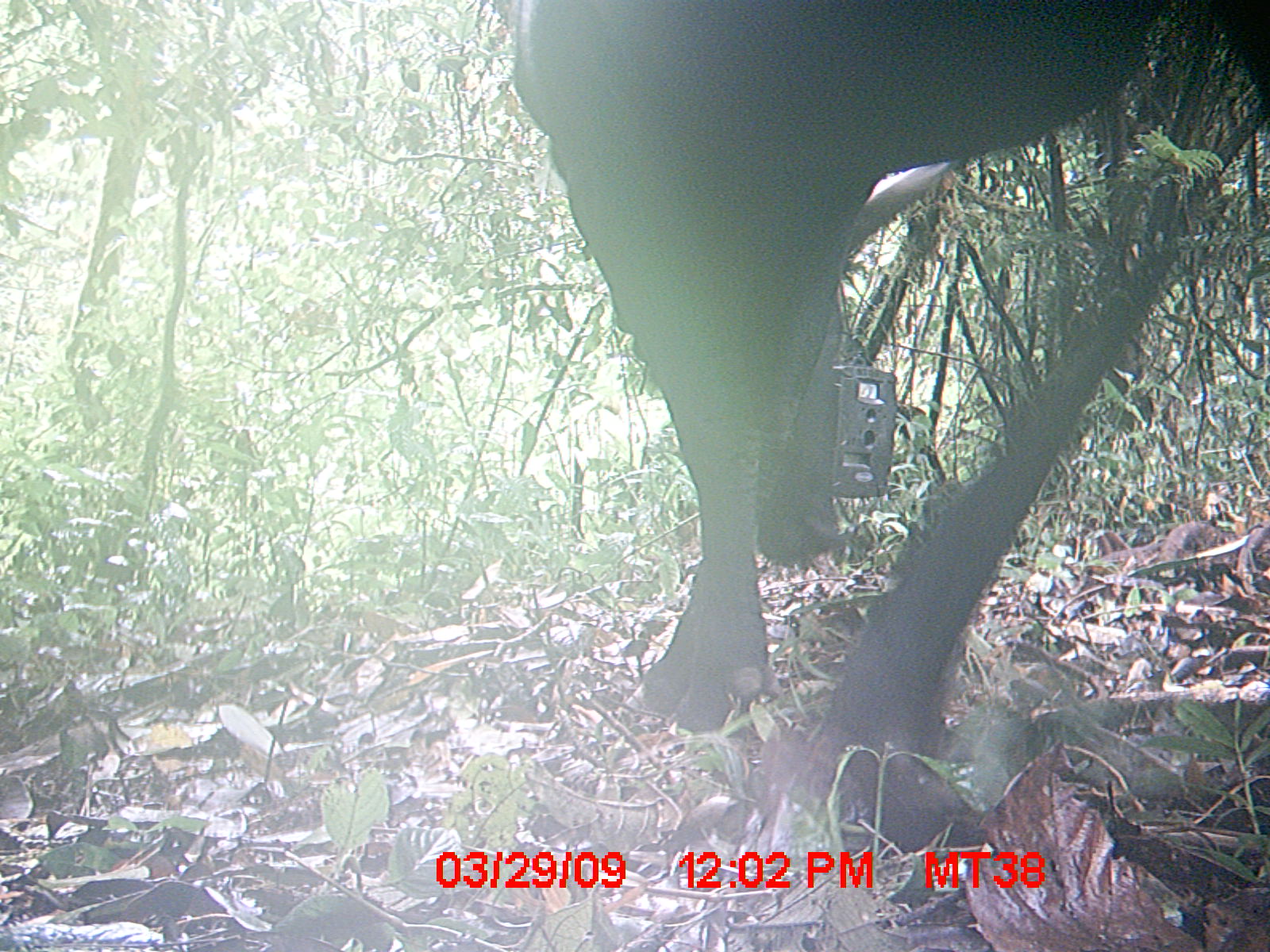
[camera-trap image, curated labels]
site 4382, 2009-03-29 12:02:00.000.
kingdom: Animalia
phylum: Chordata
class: Mammalia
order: Artiodactyla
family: Bovidae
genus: Bos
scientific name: Bos taurus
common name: domestic cattle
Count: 1.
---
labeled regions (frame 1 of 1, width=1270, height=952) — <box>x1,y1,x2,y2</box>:
bos taurus: <box>499,0,1261,856</box>